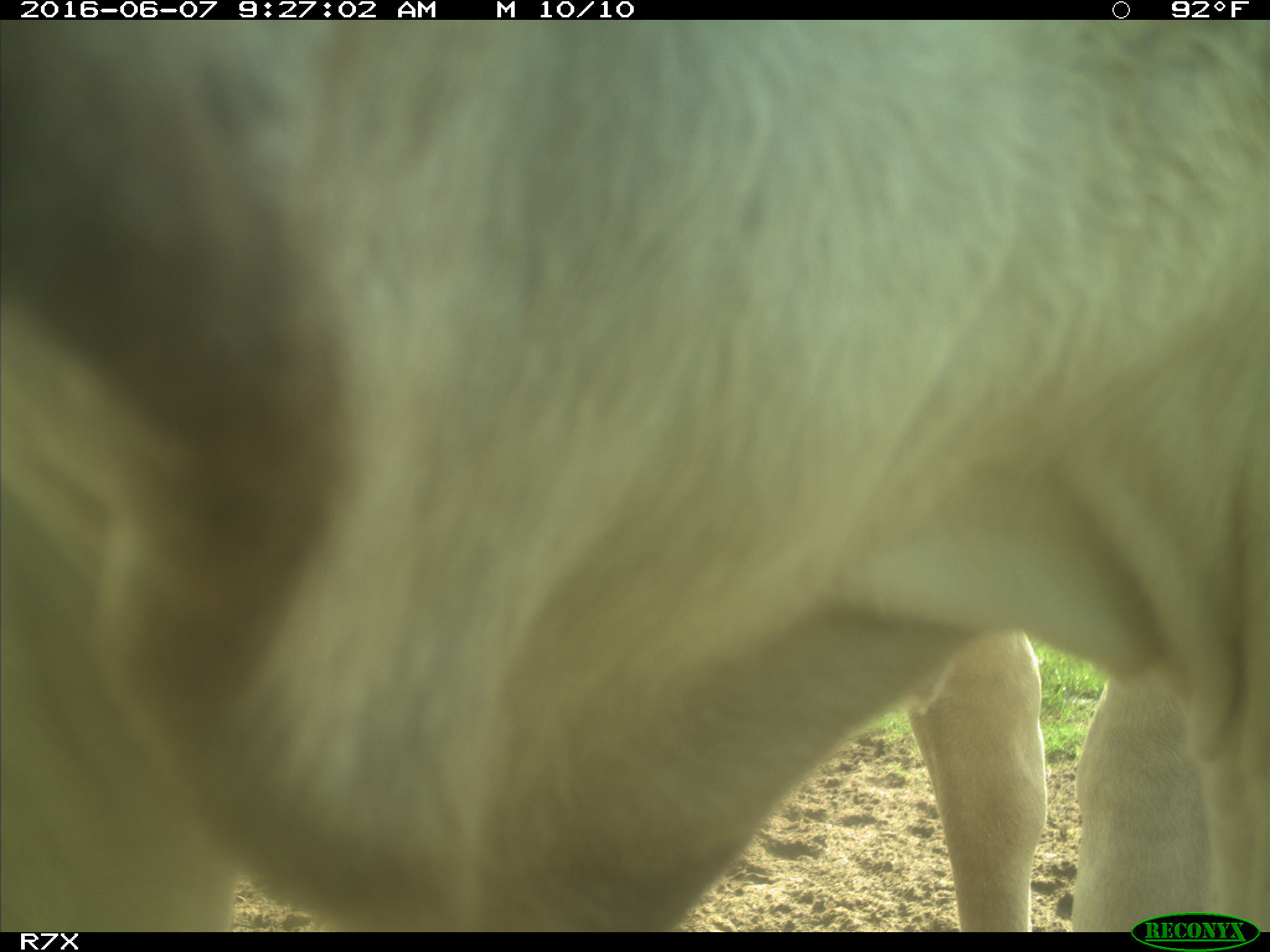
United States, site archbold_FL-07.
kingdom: Animalia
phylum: Chordata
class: Mammalia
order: Artiodactyla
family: Bovidae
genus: Bos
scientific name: Bos taurus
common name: domestic cow